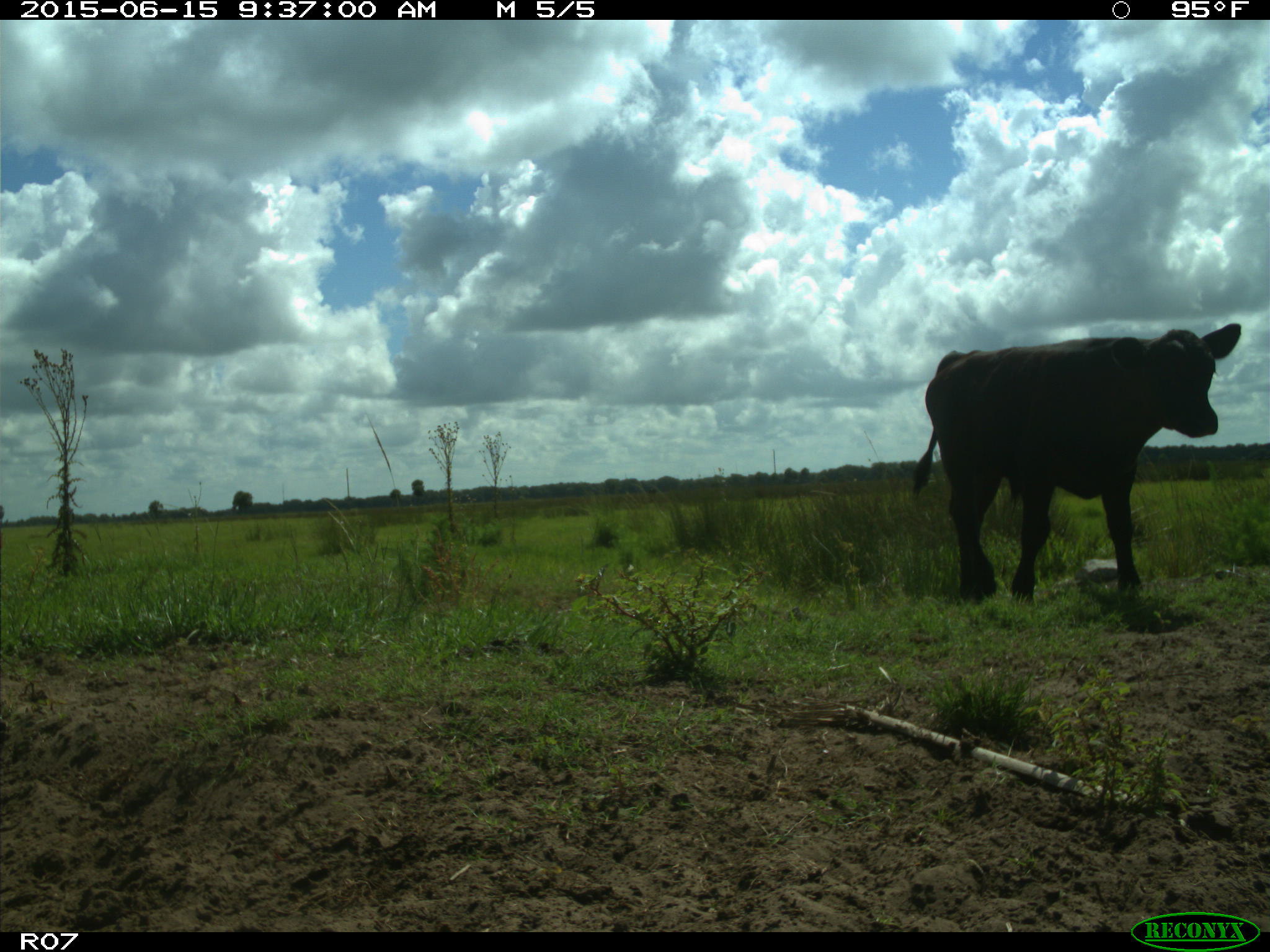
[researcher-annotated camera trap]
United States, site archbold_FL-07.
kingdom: Animalia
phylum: Chordata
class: Mammalia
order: Artiodactyla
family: Bovidae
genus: Bos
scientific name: Bos taurus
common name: domestic cow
Bos taurus (domestic cow).